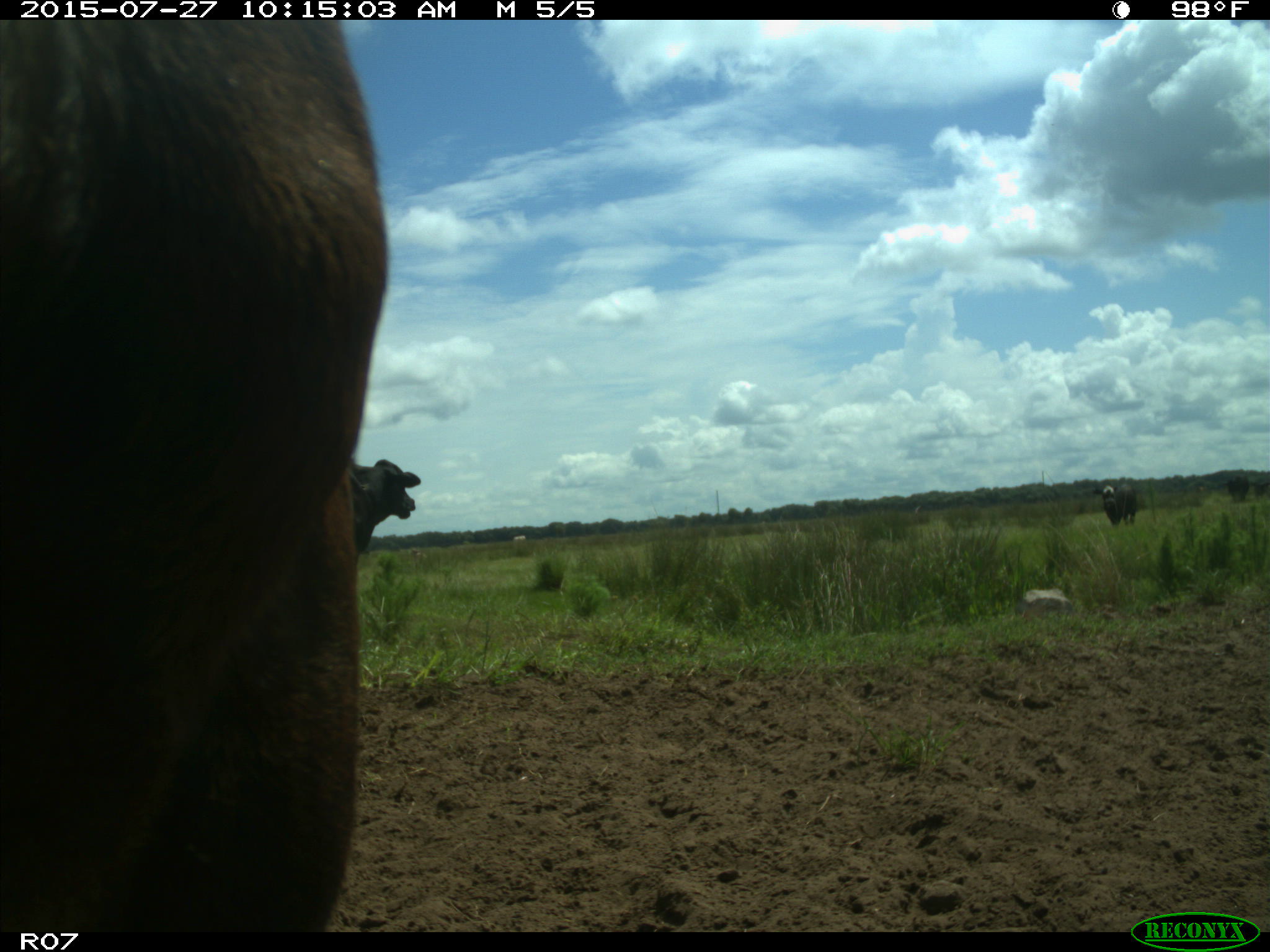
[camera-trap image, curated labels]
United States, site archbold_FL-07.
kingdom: Animalia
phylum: Chordata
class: Mammalia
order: Artiodactyla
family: Bovidae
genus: Bos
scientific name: Bos taurus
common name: domestic cow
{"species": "Bos taurus (domestic cow)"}